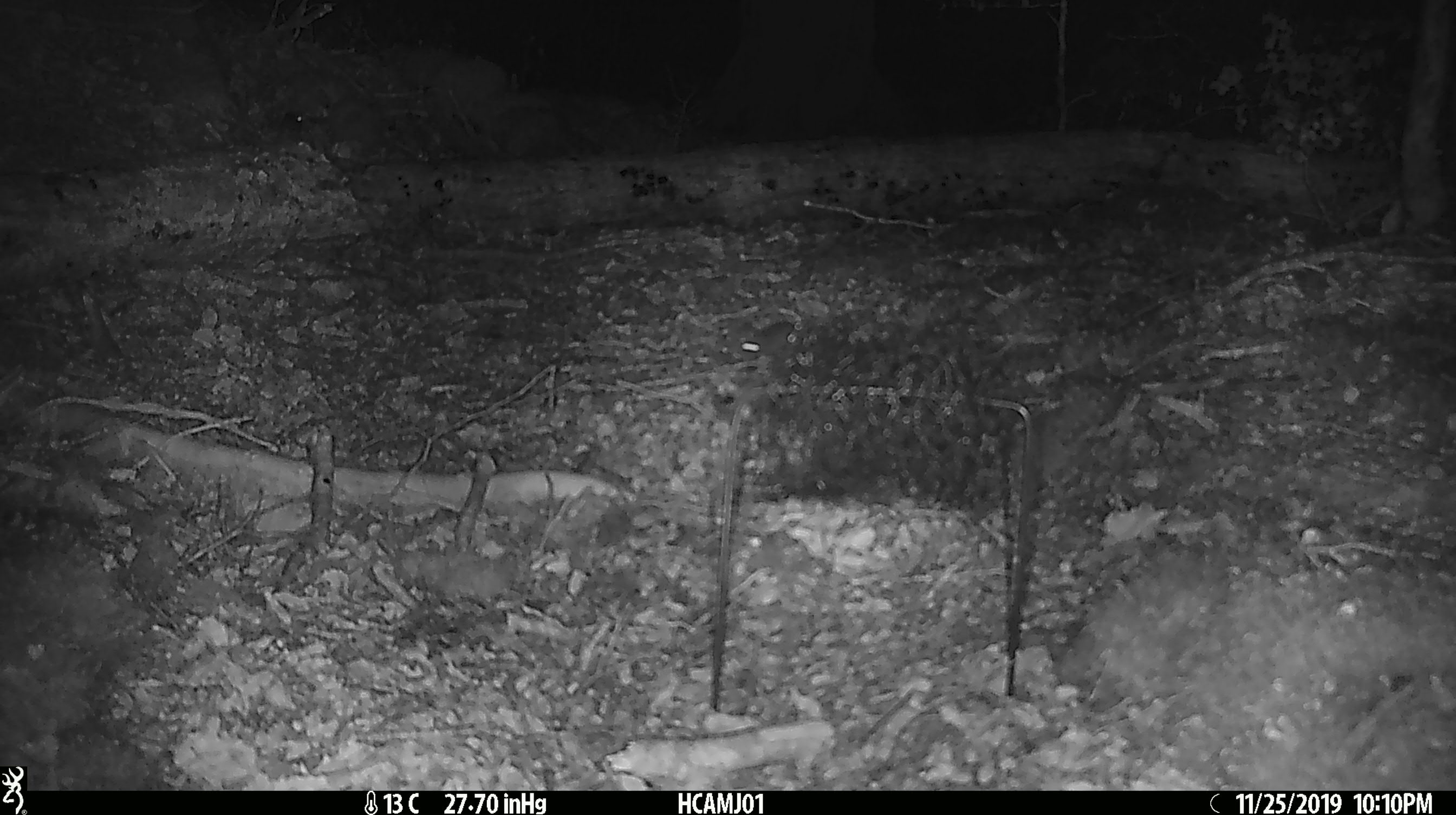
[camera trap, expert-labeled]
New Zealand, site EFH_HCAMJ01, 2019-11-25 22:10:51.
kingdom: Animalia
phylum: Chordata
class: Mammalia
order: Rodentia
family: Muridae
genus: Mus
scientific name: Mus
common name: mouse